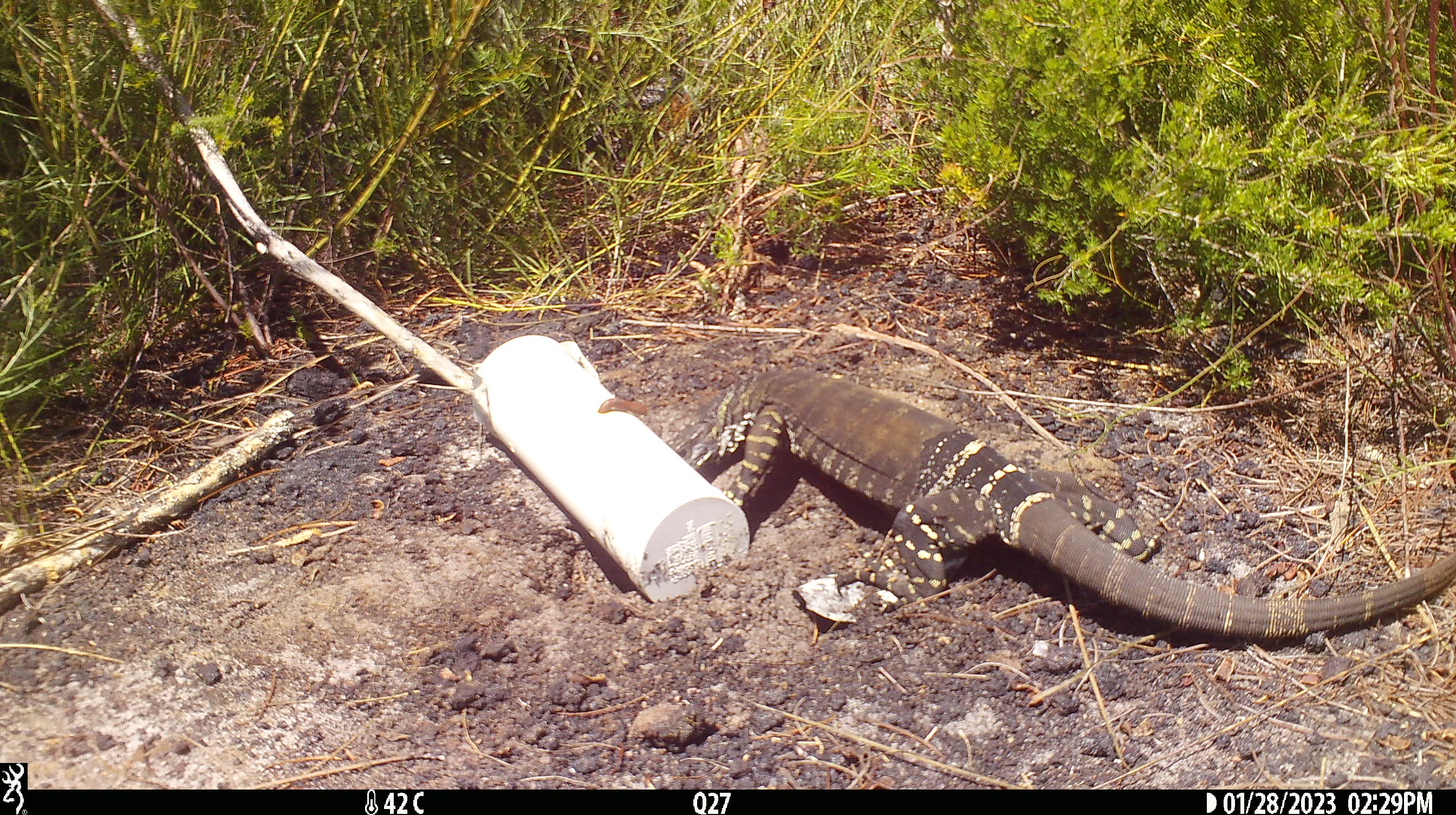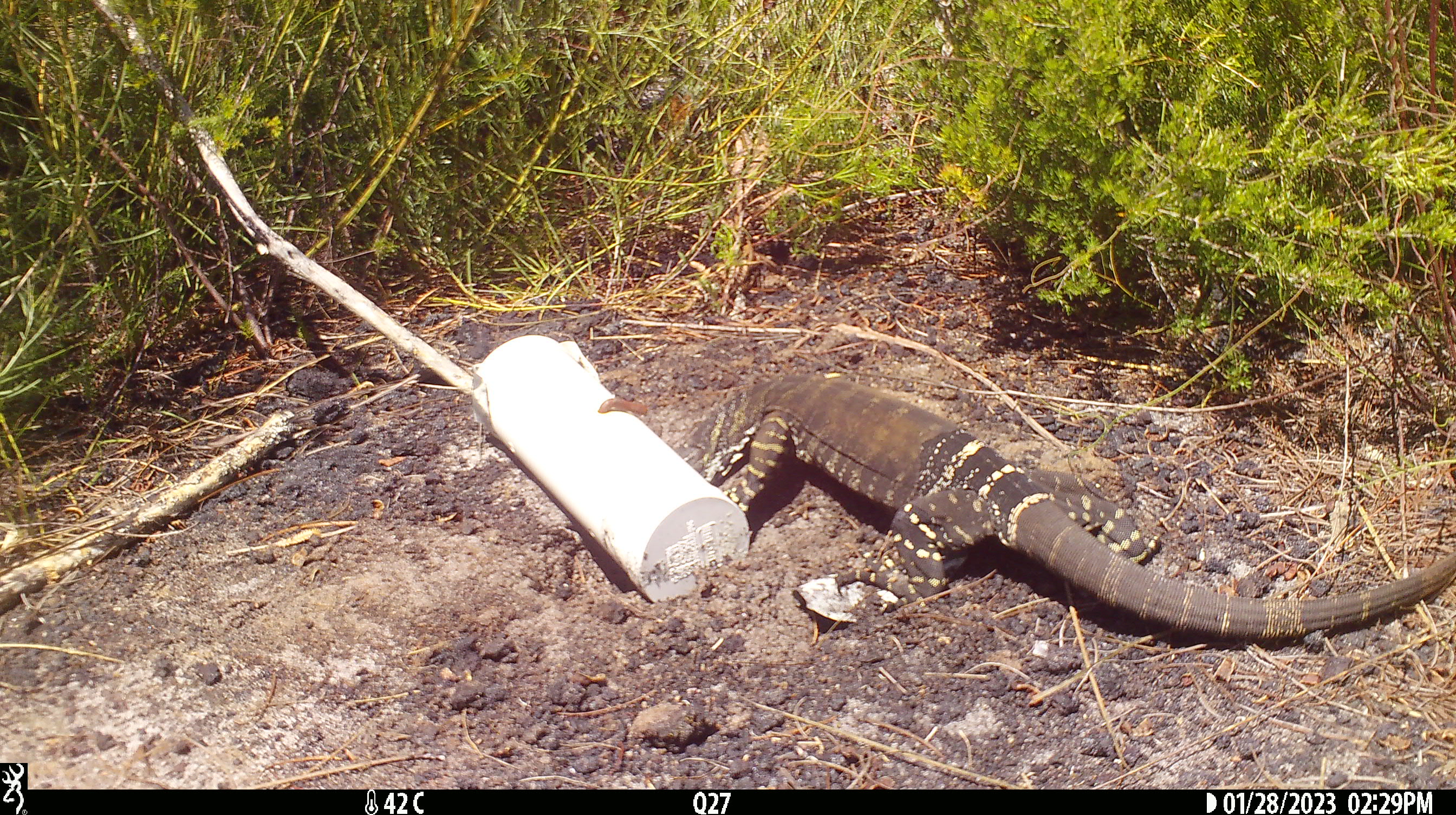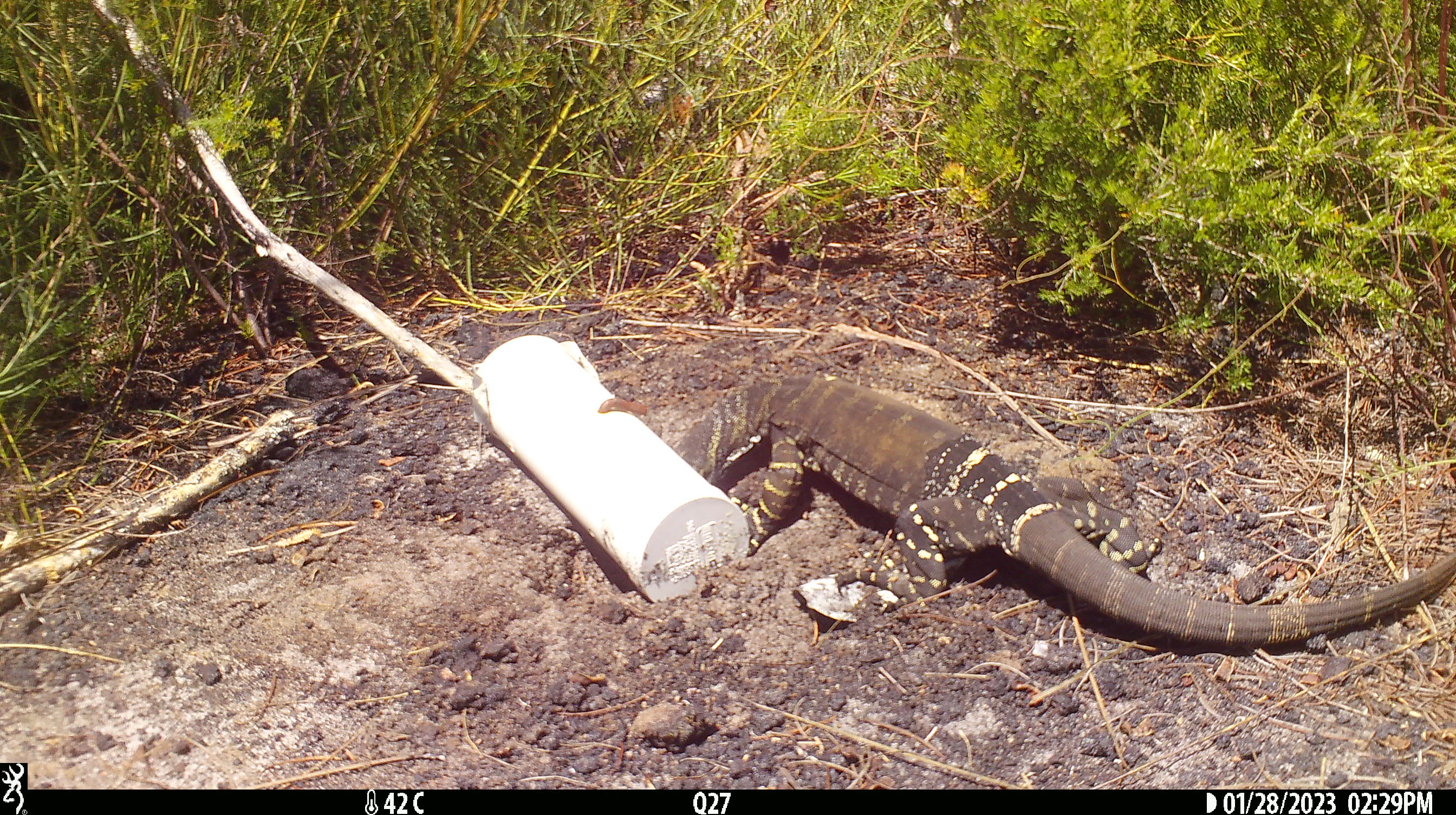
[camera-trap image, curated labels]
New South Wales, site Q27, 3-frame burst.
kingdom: Animalia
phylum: Chordata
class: Reptilia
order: Squamata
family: Varanidae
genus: Varanus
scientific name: Varanus varius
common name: lace monitor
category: goanna